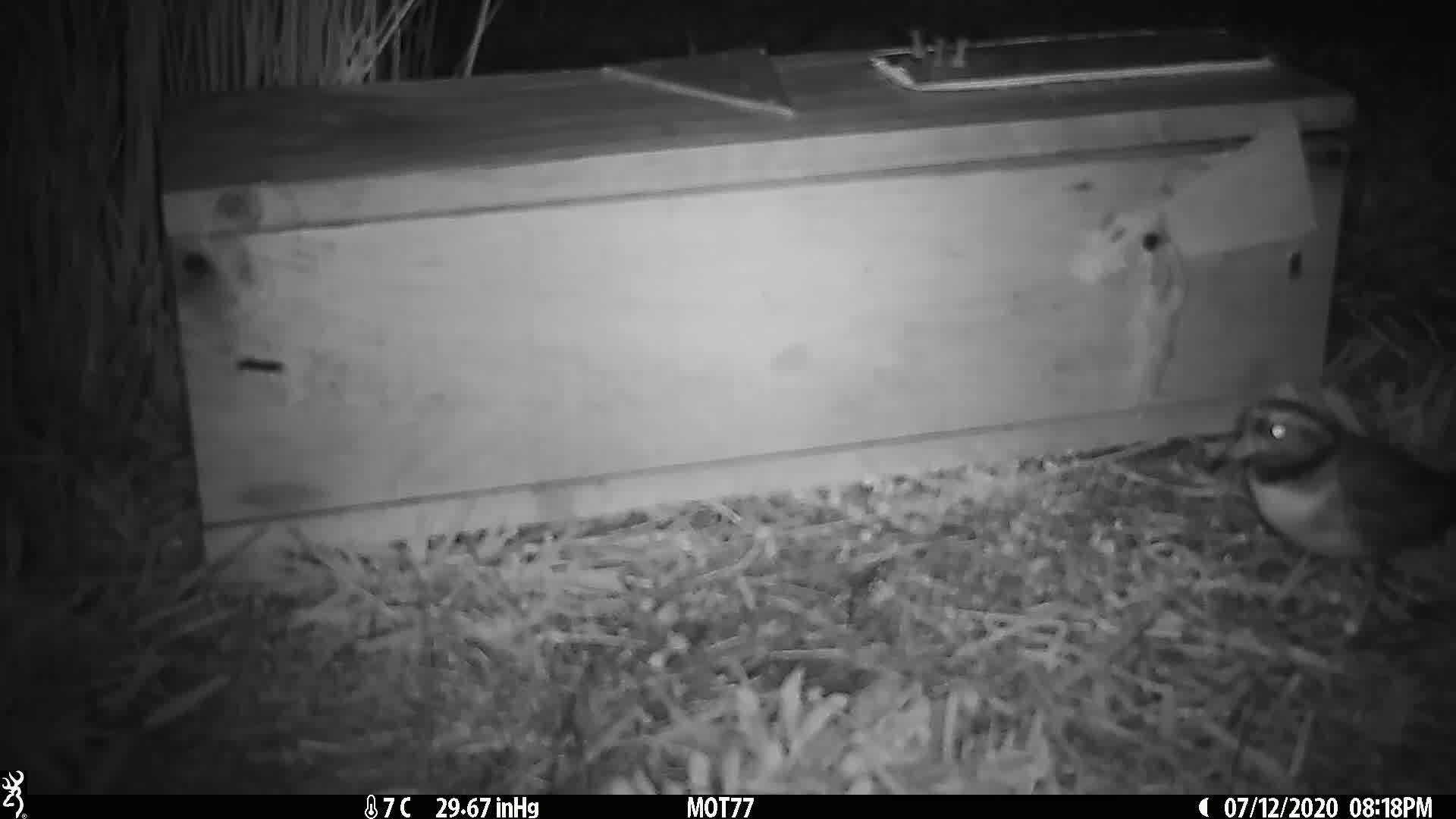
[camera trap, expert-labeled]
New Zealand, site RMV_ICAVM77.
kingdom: Animalia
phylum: Chordata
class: Aves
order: Charadriiformes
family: Charadriidae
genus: Thinornis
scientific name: Thinornis novaeseelandiae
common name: shore plover